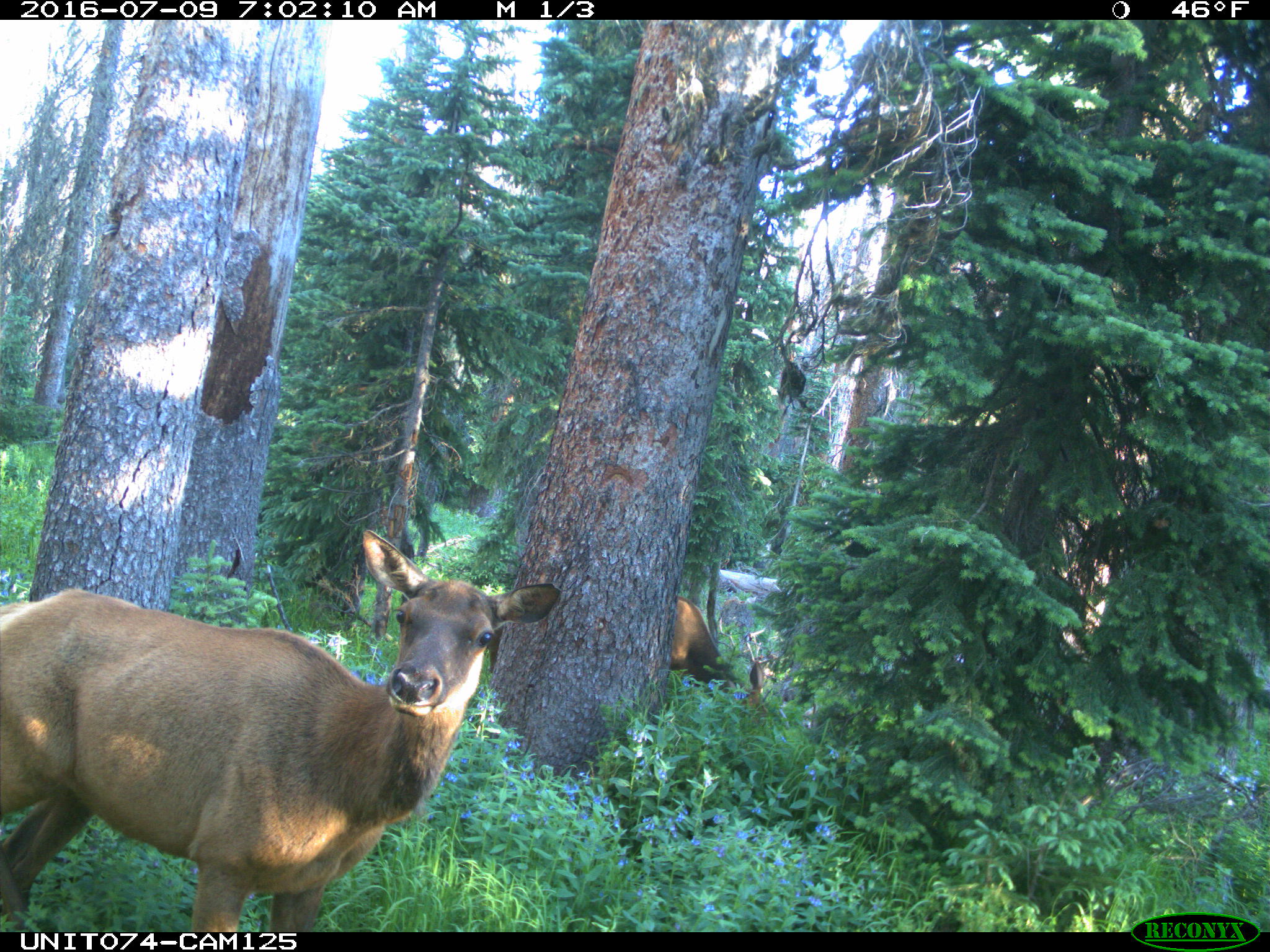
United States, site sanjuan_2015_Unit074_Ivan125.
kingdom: Animalia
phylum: Chordata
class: Mammalia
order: Artiodactyla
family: Cervidae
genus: Cervus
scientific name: Cervus elaphus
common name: red deer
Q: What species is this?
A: Cervus elaphus (red deer).